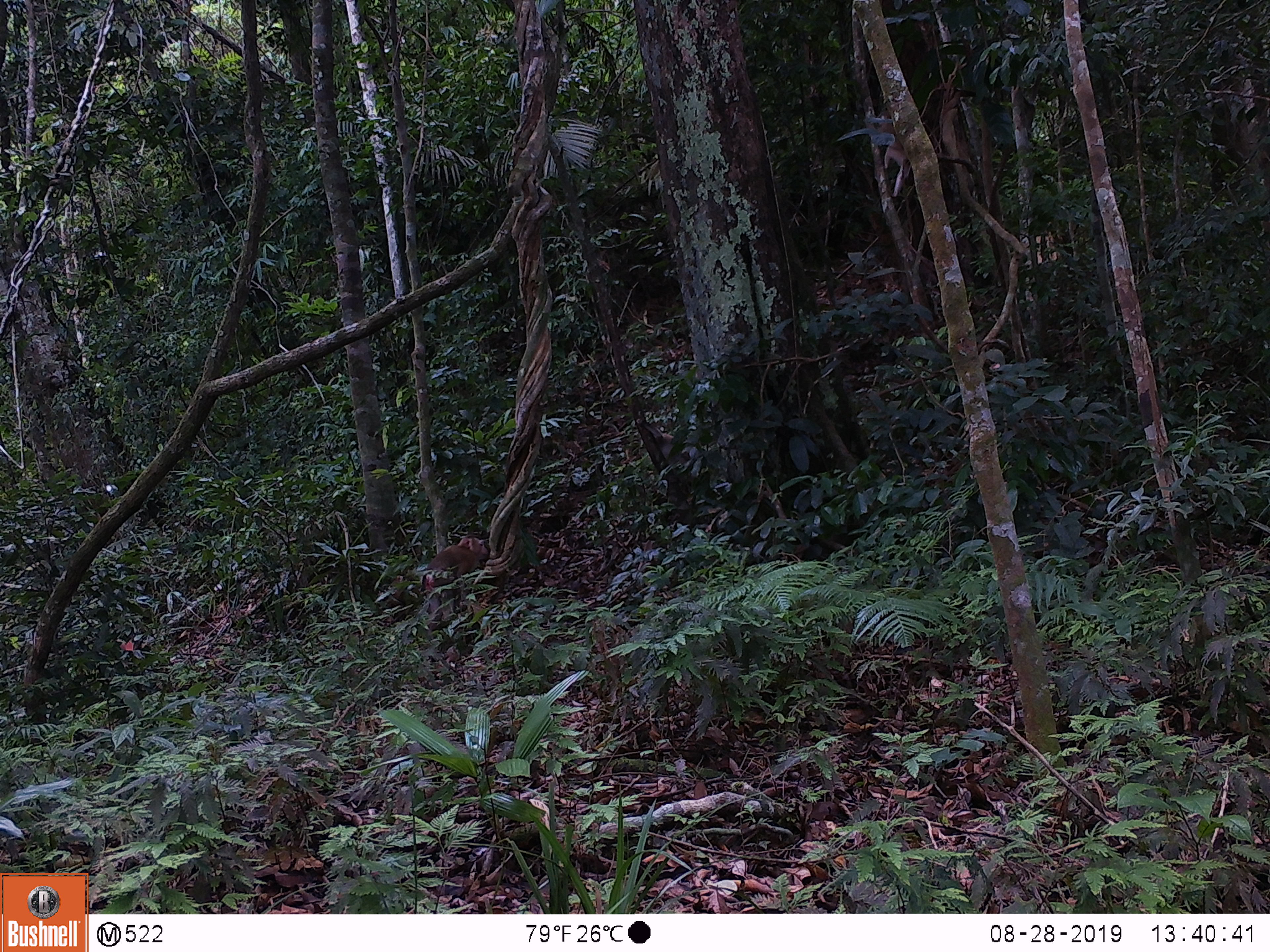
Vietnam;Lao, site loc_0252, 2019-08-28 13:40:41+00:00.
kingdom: Animalia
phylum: Chordata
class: Mammalia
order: Primates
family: Cercopithecidae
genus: Macaca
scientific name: Macaca nemestrina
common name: pig-tailed macaque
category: pig tailed macaque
Pig tailed macaque (pig-tailed macaque) (Macaca nemestrina). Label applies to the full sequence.